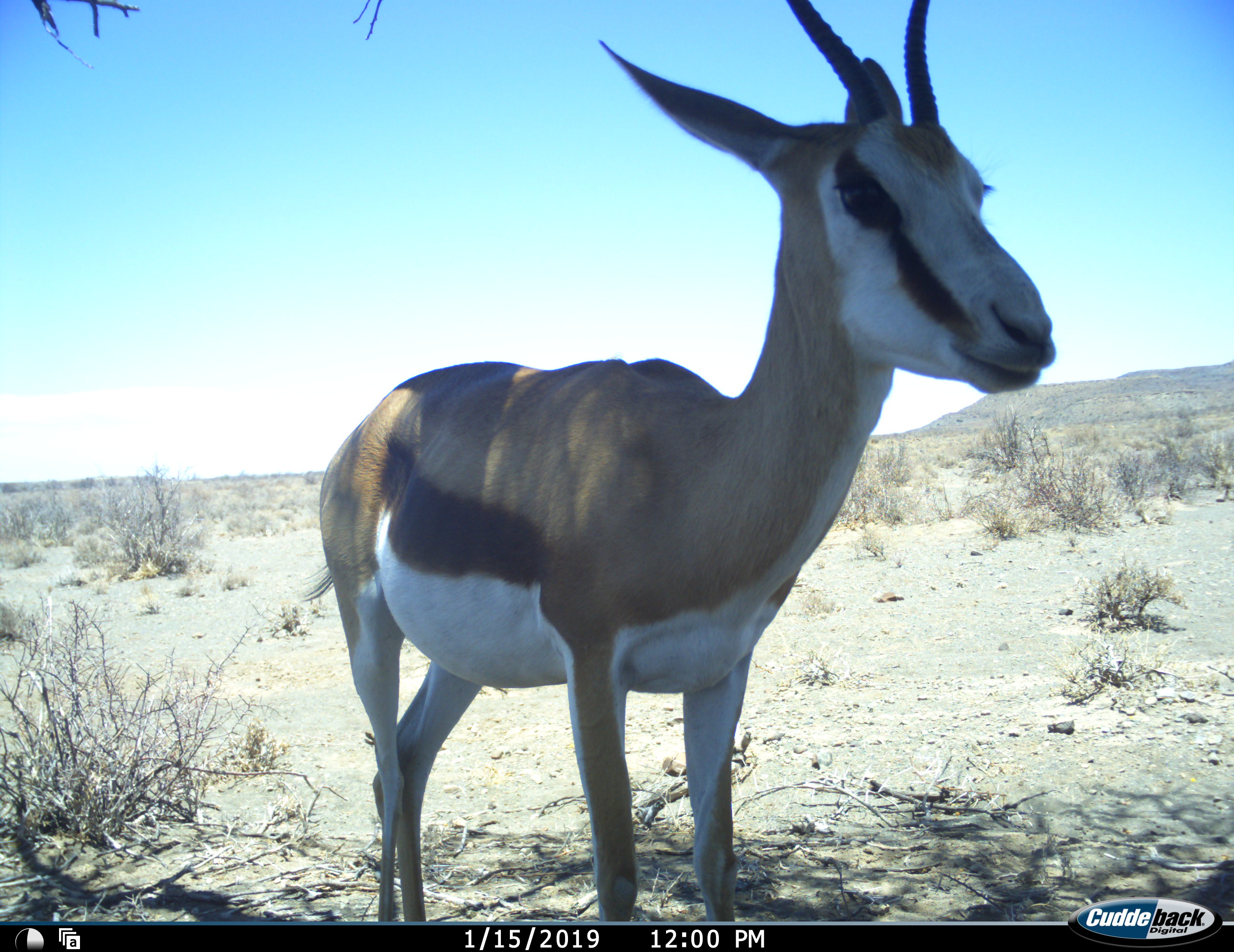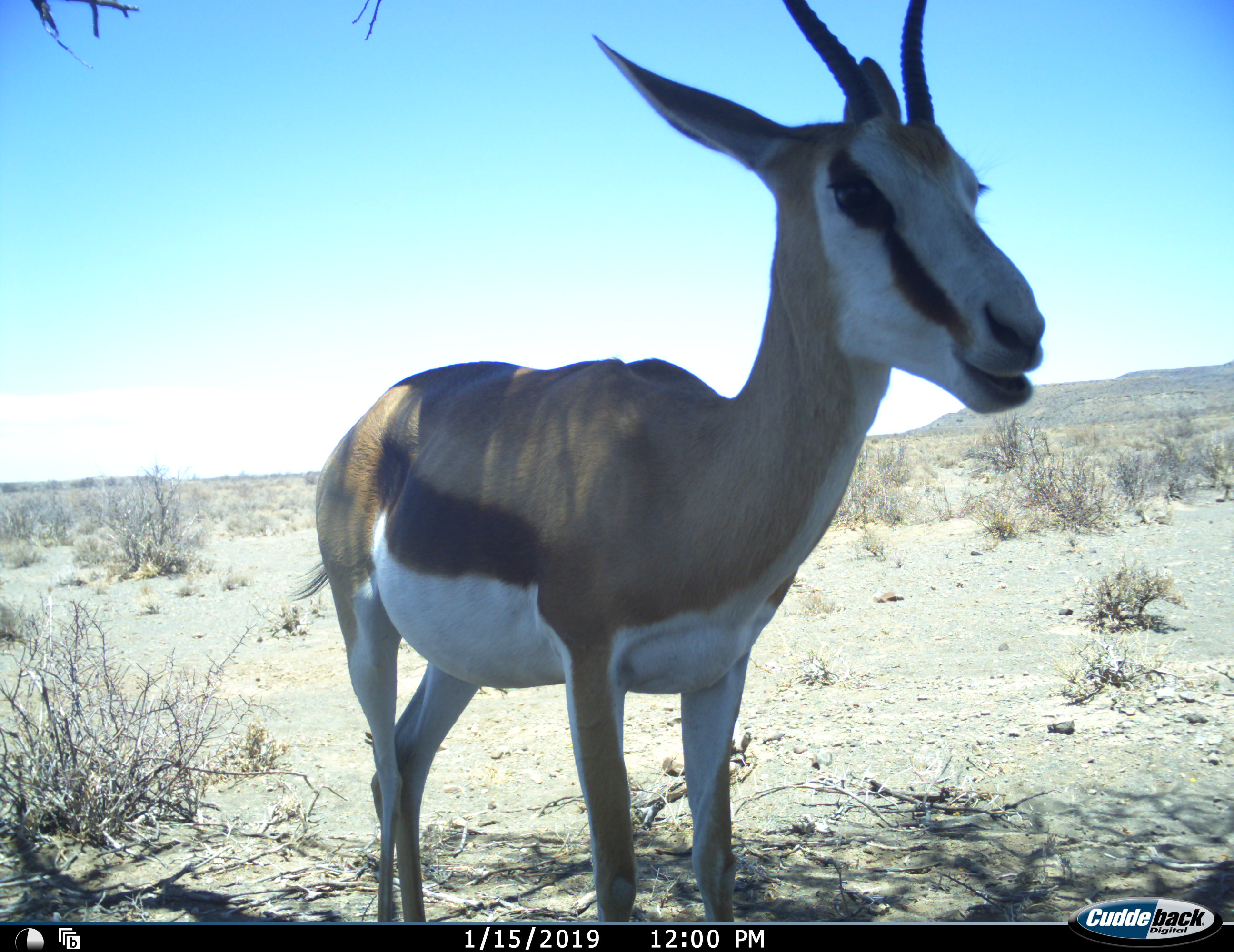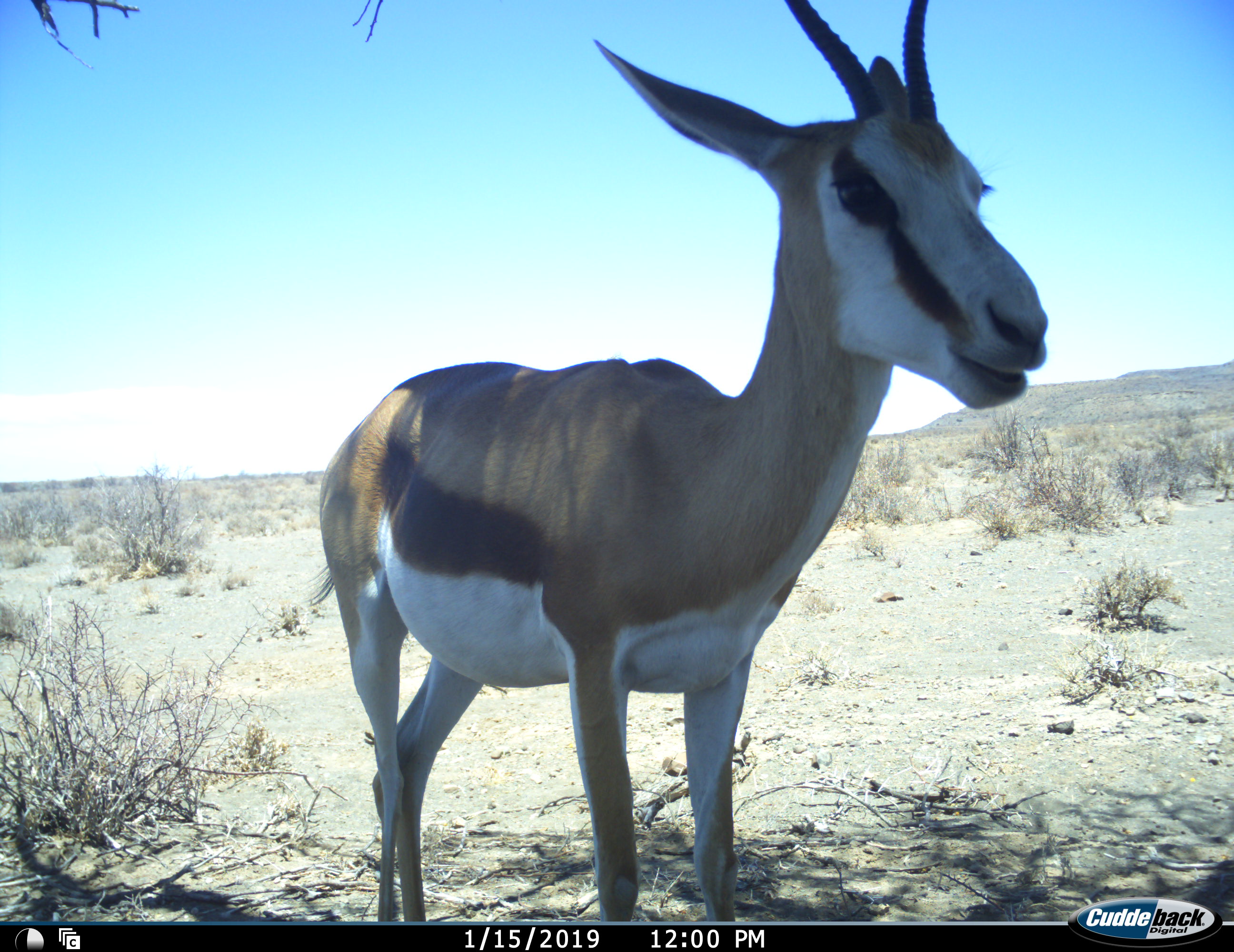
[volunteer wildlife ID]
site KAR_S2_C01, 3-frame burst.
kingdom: Animalia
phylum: Chordata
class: Mammalia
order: Artiodactyla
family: Bovidae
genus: Antidorcas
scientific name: Antidorcas marsupialis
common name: springbok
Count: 1.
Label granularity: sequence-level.